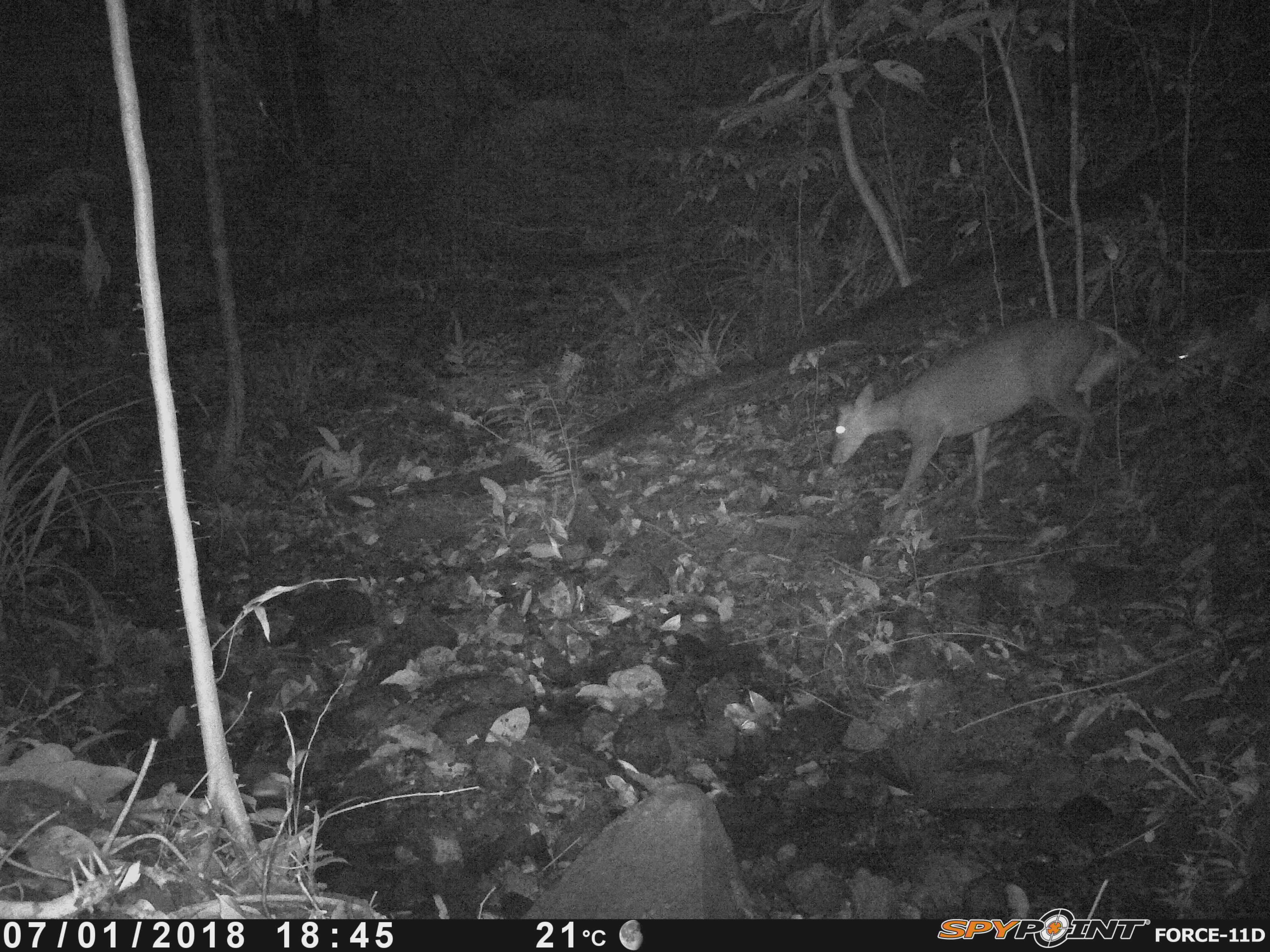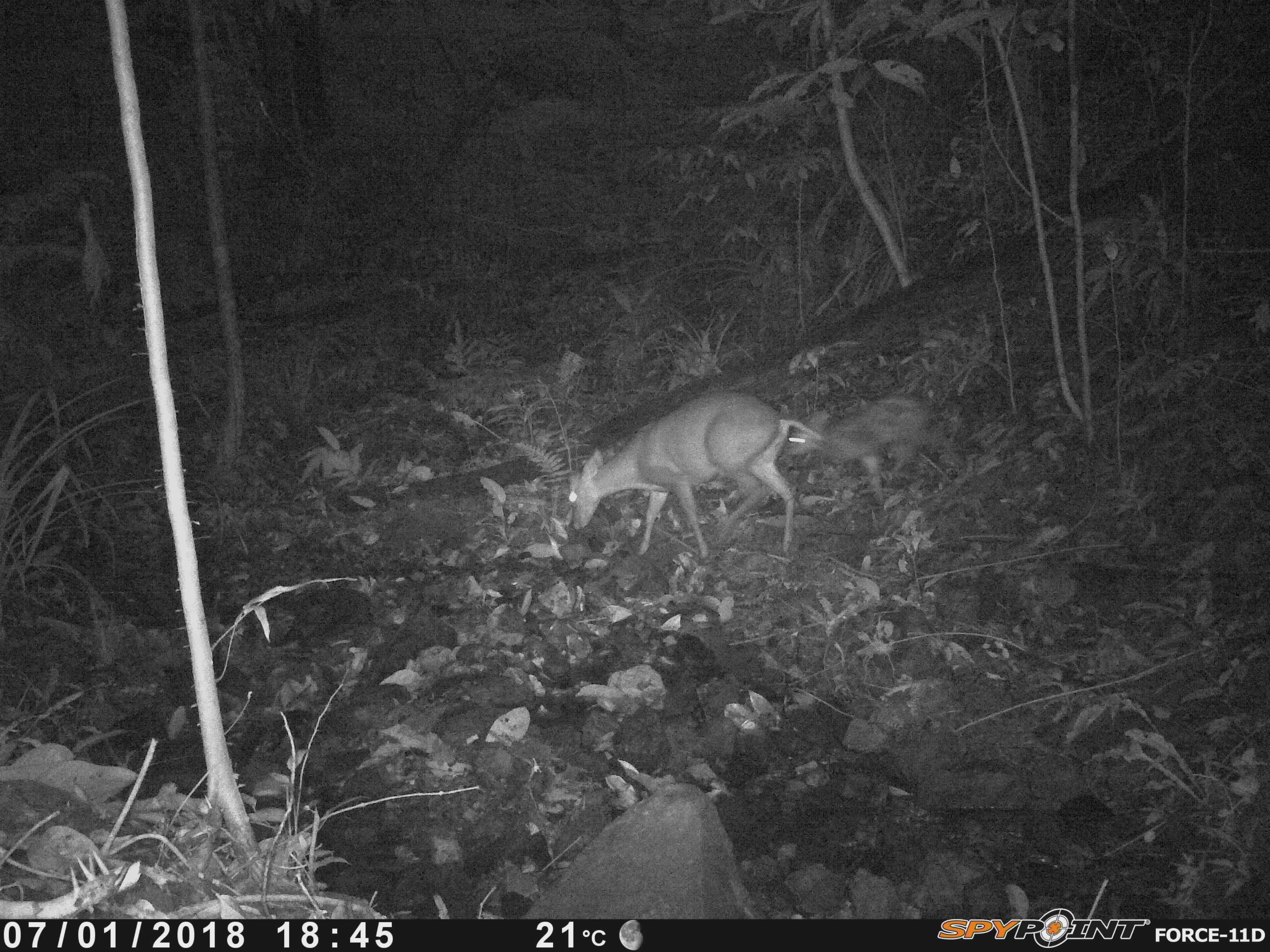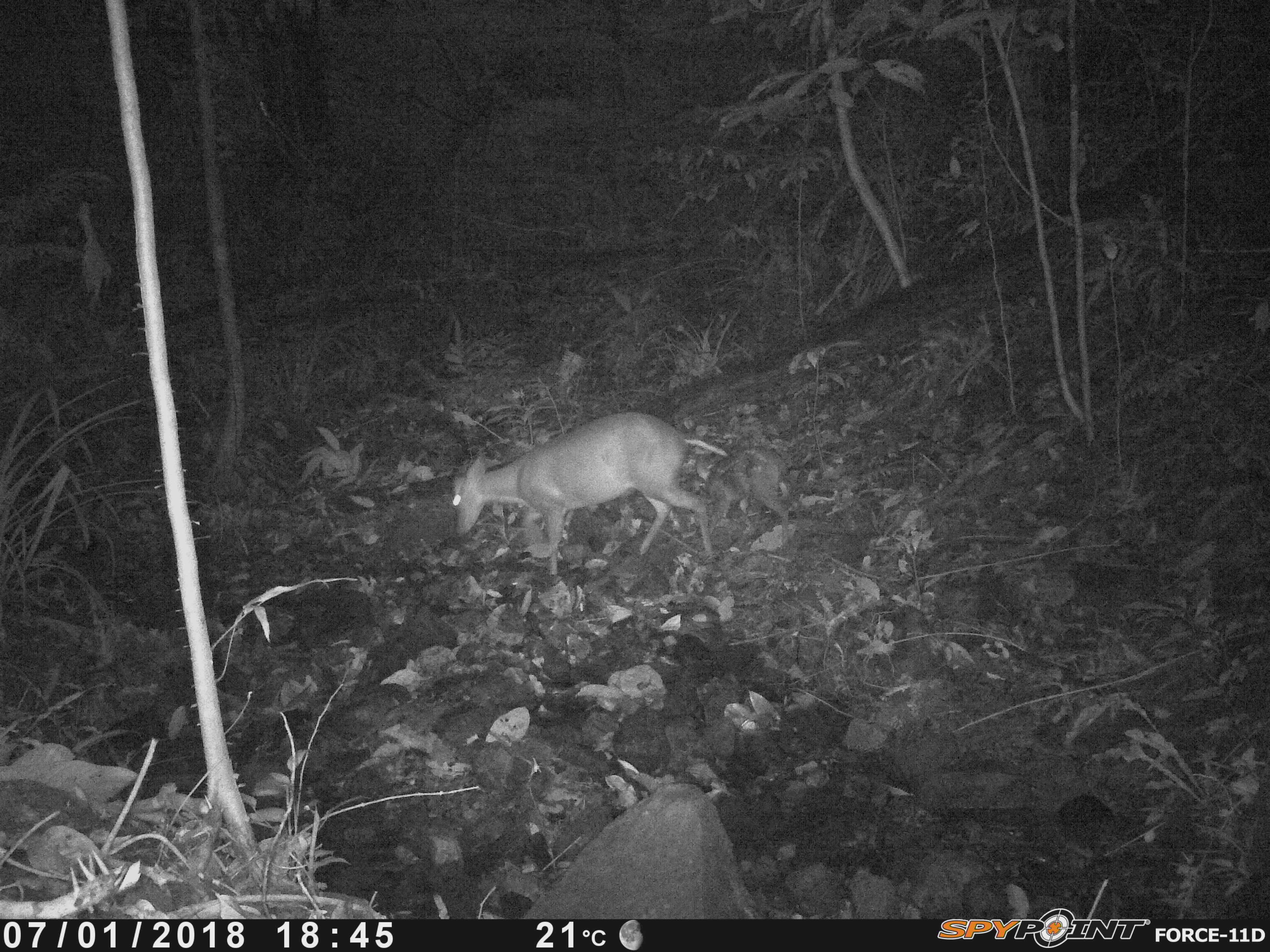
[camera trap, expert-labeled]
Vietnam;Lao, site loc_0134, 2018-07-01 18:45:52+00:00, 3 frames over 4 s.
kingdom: Animalia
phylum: Chordata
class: Mammalia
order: Artiodactyla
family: Cervidae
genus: Muntiacus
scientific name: Muntiacus rooseveltorum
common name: roosevelt's muntjac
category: roosevelts muntjac group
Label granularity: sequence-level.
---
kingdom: Animalia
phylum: Arthropoda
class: Insecta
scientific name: Insecta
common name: insect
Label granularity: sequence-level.